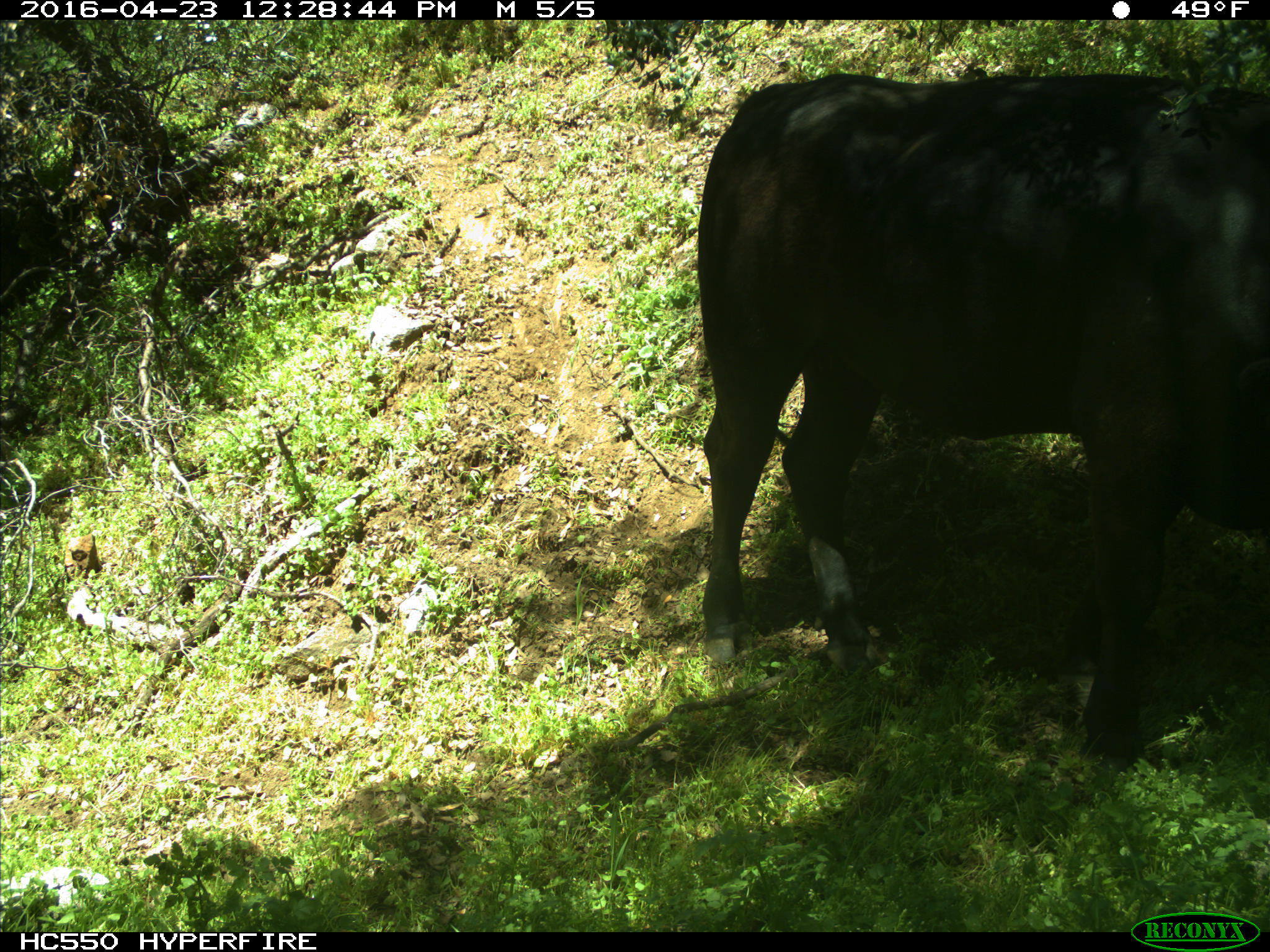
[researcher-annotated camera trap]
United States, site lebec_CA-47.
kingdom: Animalia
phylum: Chordata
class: Mammalia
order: Artiodactyla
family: Bovidae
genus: Bos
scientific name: Bos taurus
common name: domestic cow